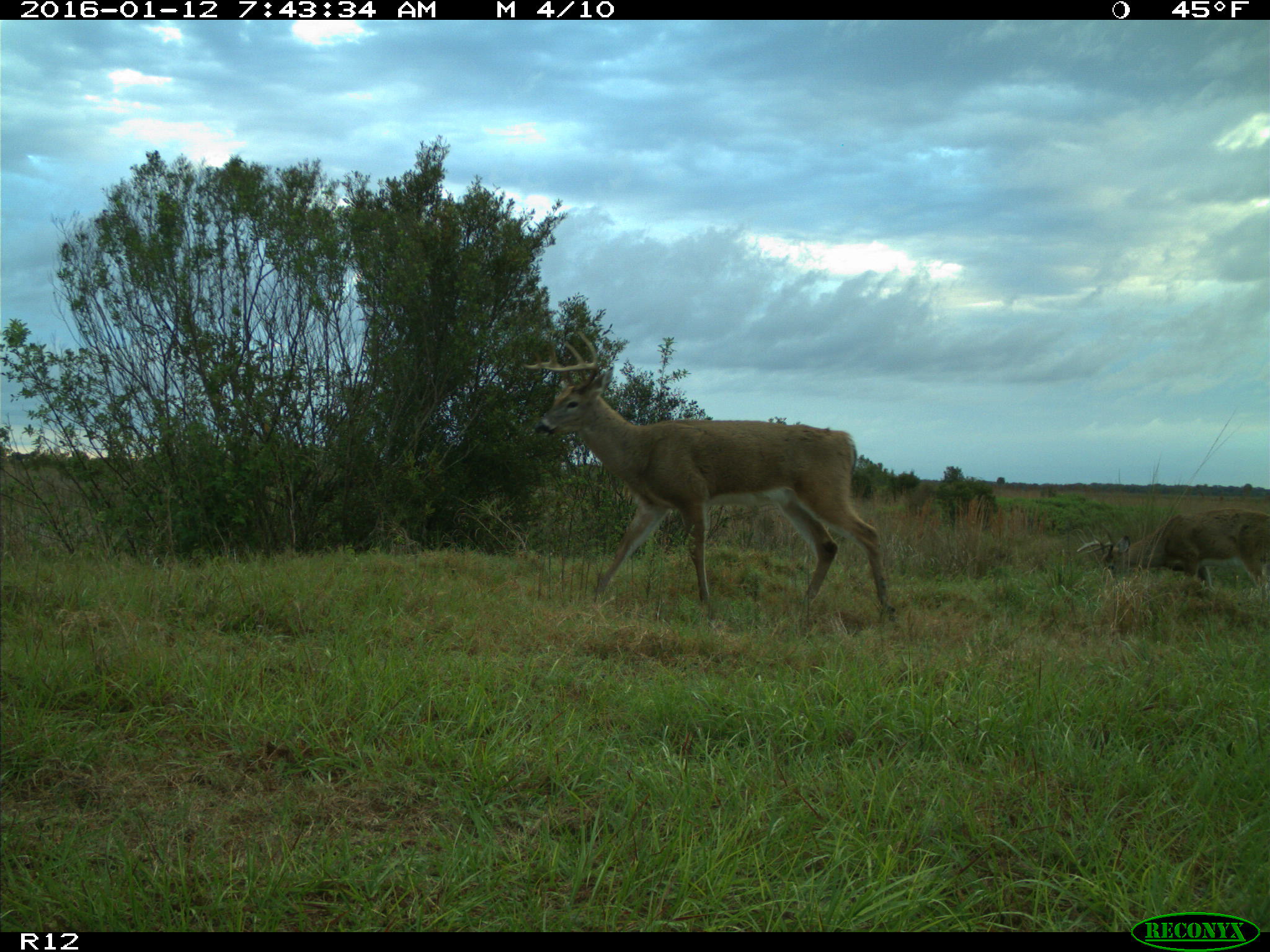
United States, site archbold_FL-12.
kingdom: Animalia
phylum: Chordata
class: Mammalia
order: Artiodactyla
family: Cervidae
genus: Odocoileus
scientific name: Odocoileus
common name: deer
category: unidentified deer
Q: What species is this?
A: Unidentified deer (deer) (Odocoileus).